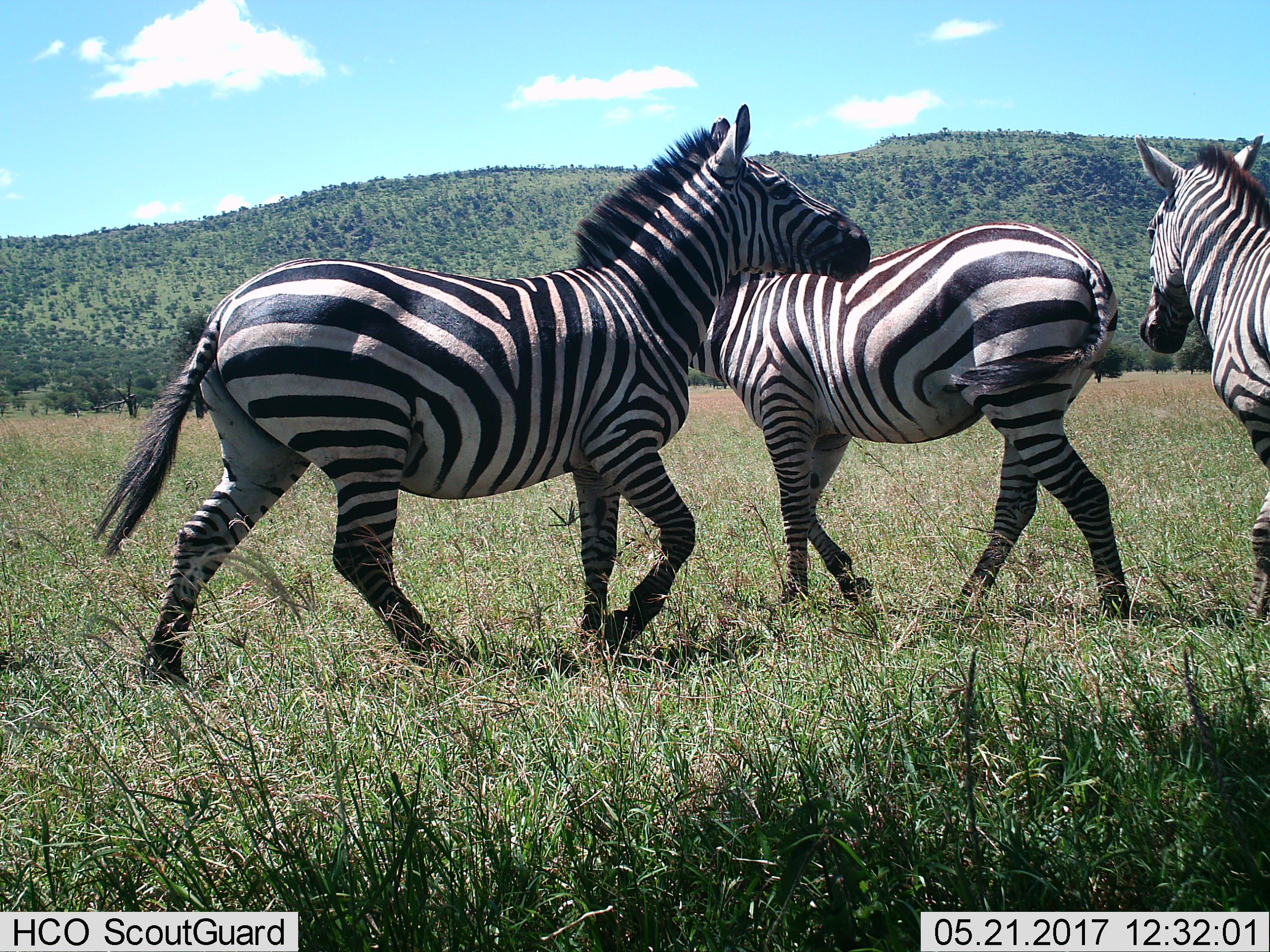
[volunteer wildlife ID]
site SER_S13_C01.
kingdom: Animalia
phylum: Chordata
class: Mammalia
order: Perissodactyla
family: Equidae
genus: Equus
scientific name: Equus quagga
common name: plains zebra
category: zebraplains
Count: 3.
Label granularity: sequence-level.